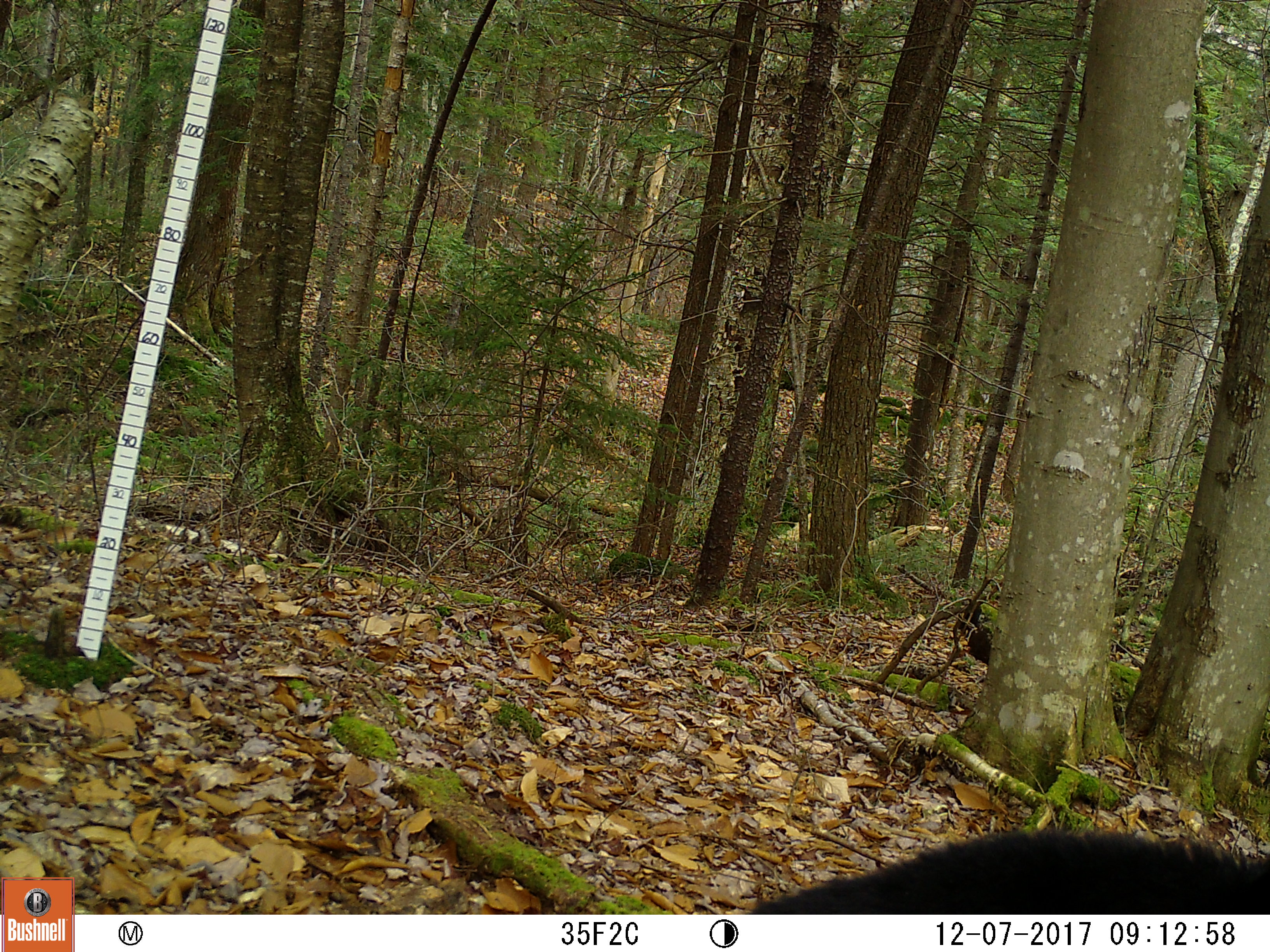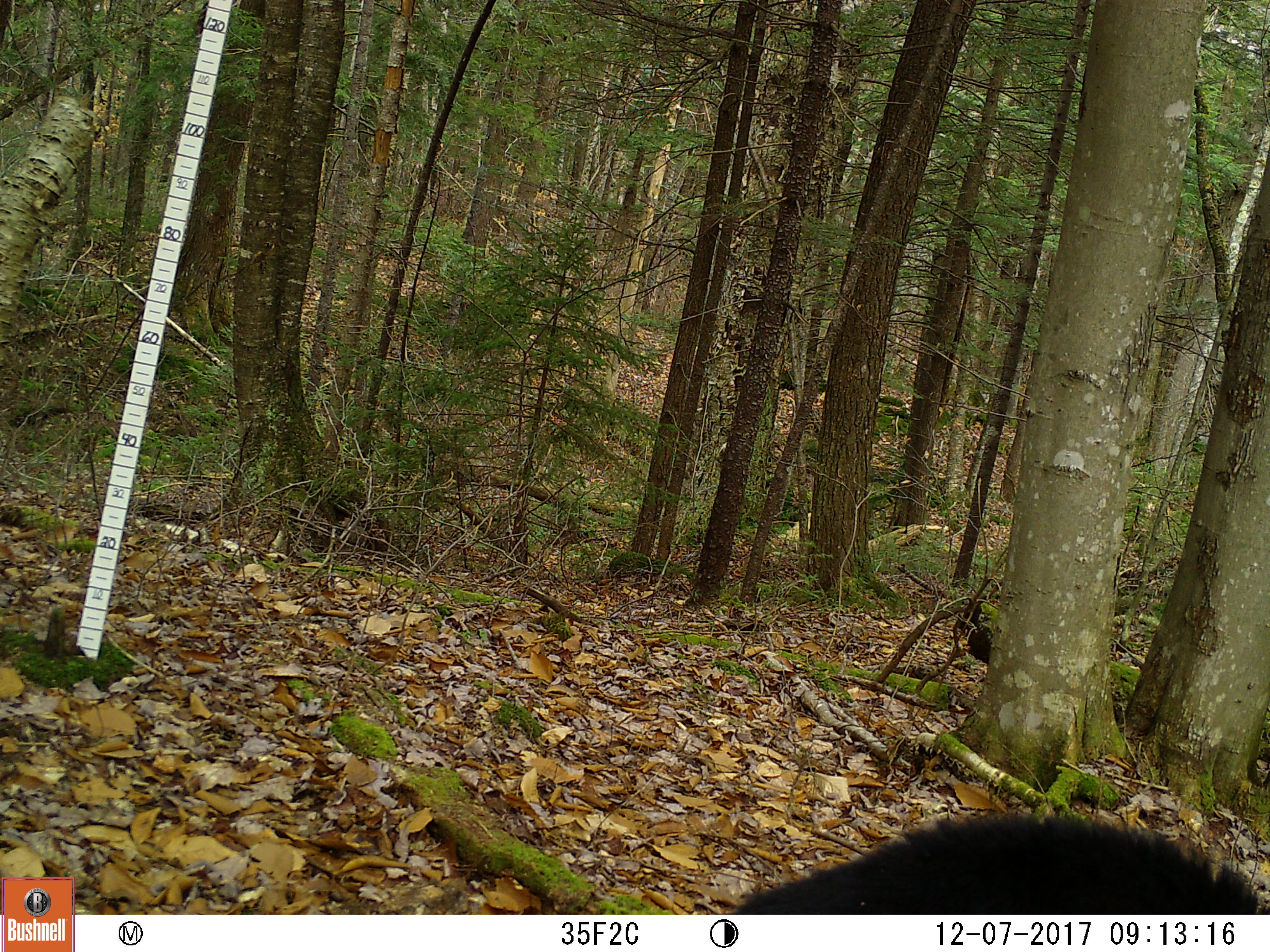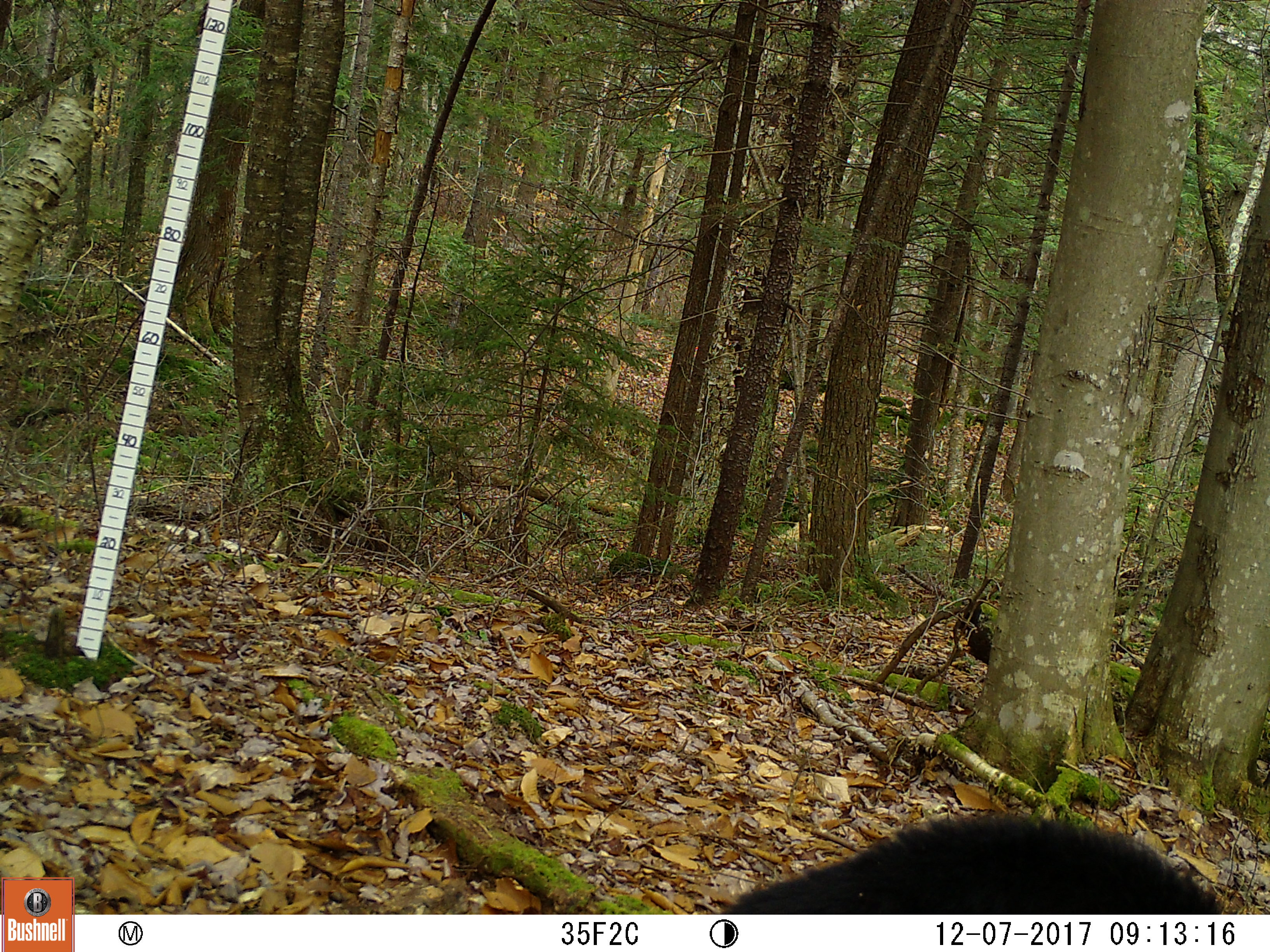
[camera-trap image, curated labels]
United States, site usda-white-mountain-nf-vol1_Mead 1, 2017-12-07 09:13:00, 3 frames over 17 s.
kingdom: Animalia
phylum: Chordata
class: Mammalia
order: Carnivora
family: Ursidae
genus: Ursus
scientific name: Ursus americanus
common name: black bear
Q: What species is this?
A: Black bear (Ursus americanus).